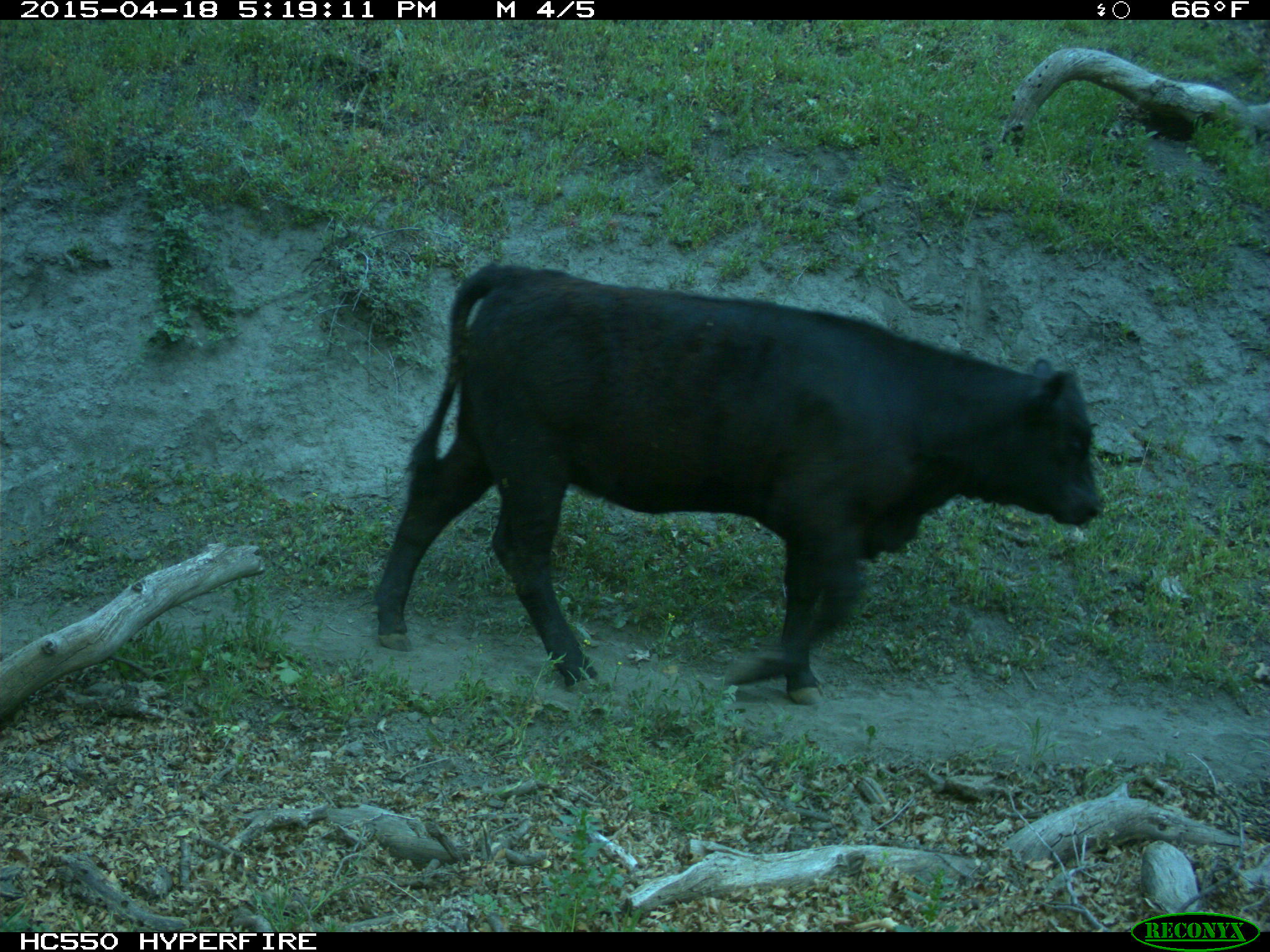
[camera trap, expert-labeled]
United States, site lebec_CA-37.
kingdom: Animalia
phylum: Chordata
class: Mammalia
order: Artiodactyla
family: Bovidae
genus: Bos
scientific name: Bos taurus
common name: domestic cow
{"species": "Bos taurus (domestic cow)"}